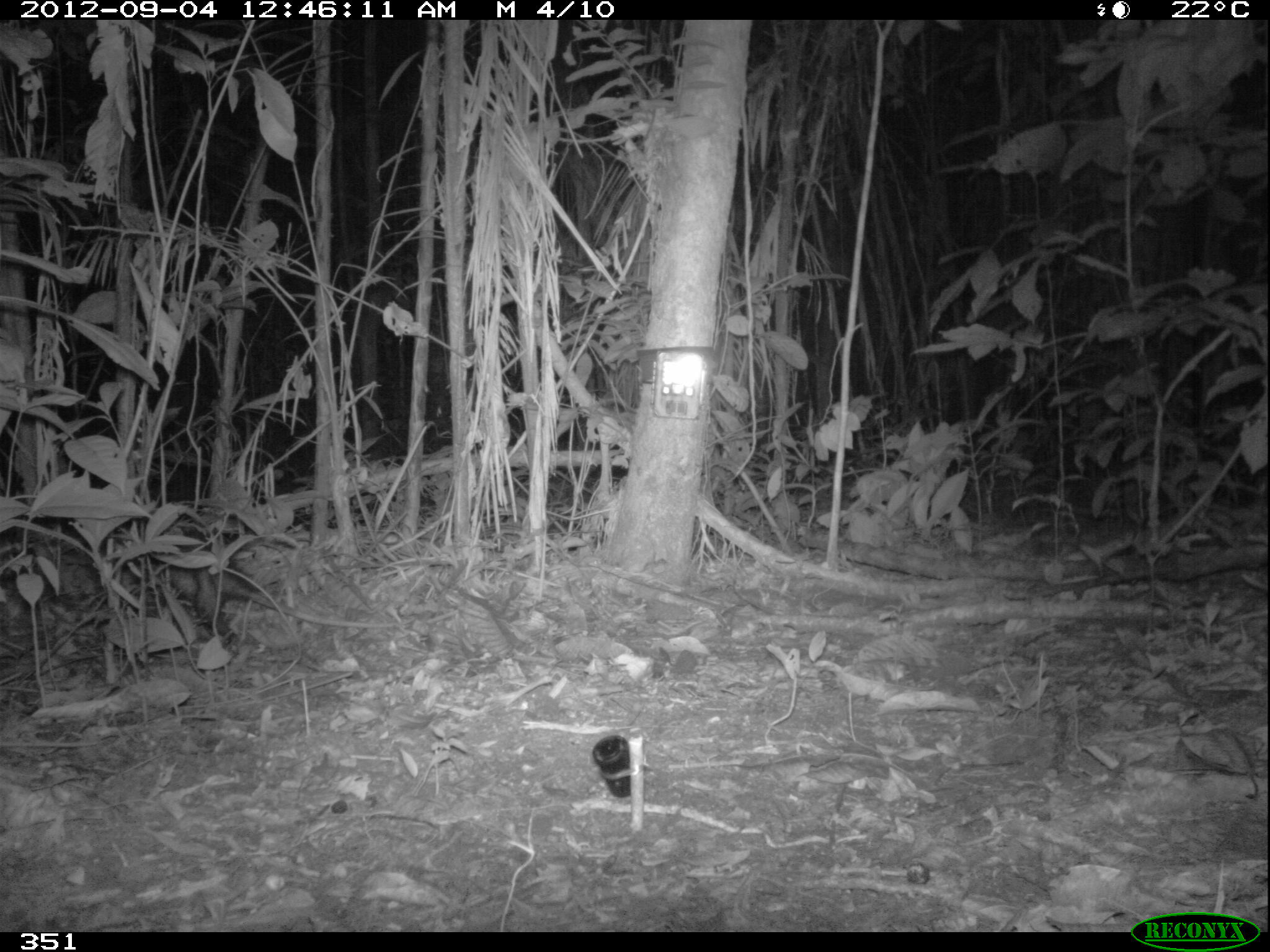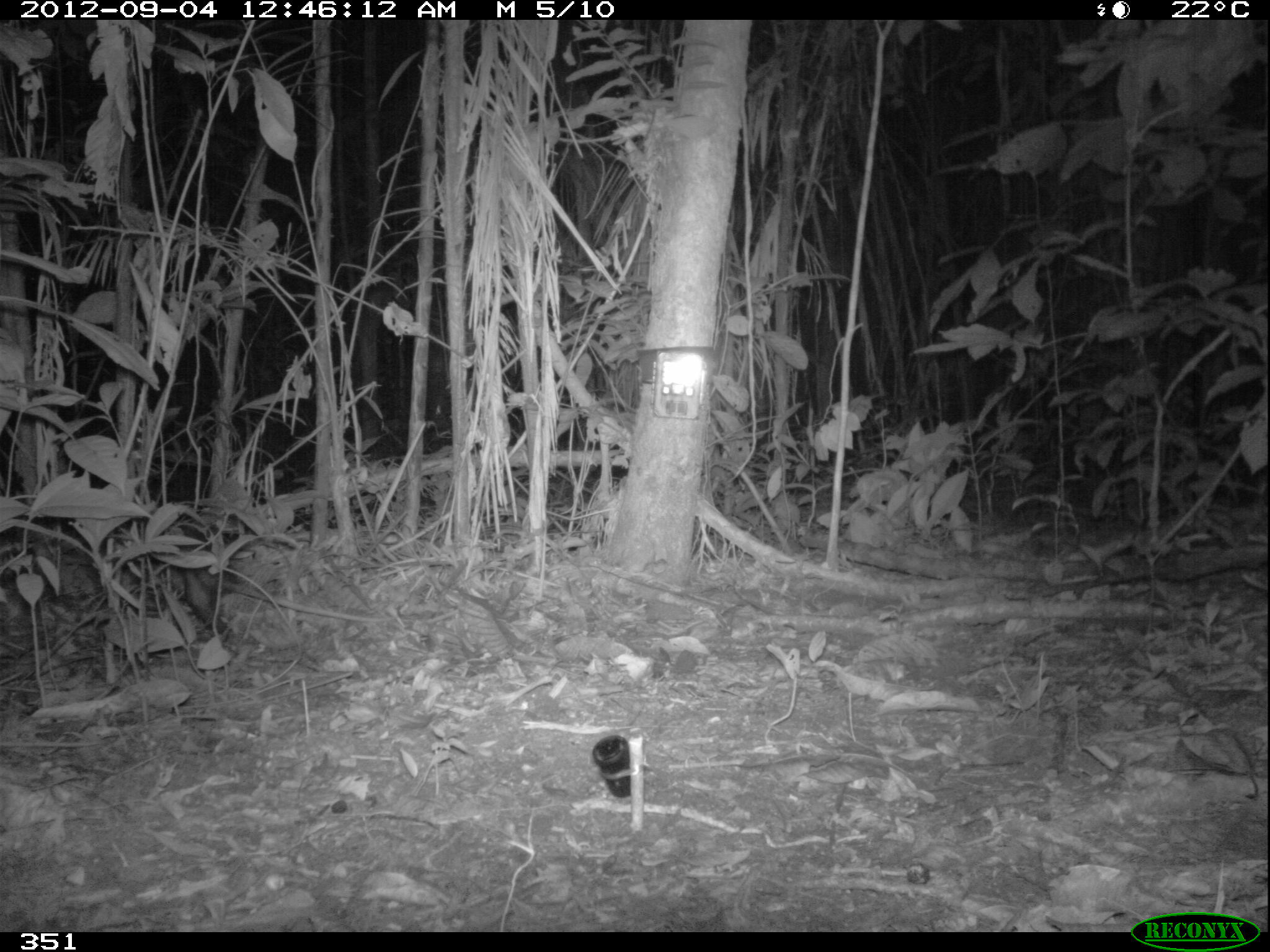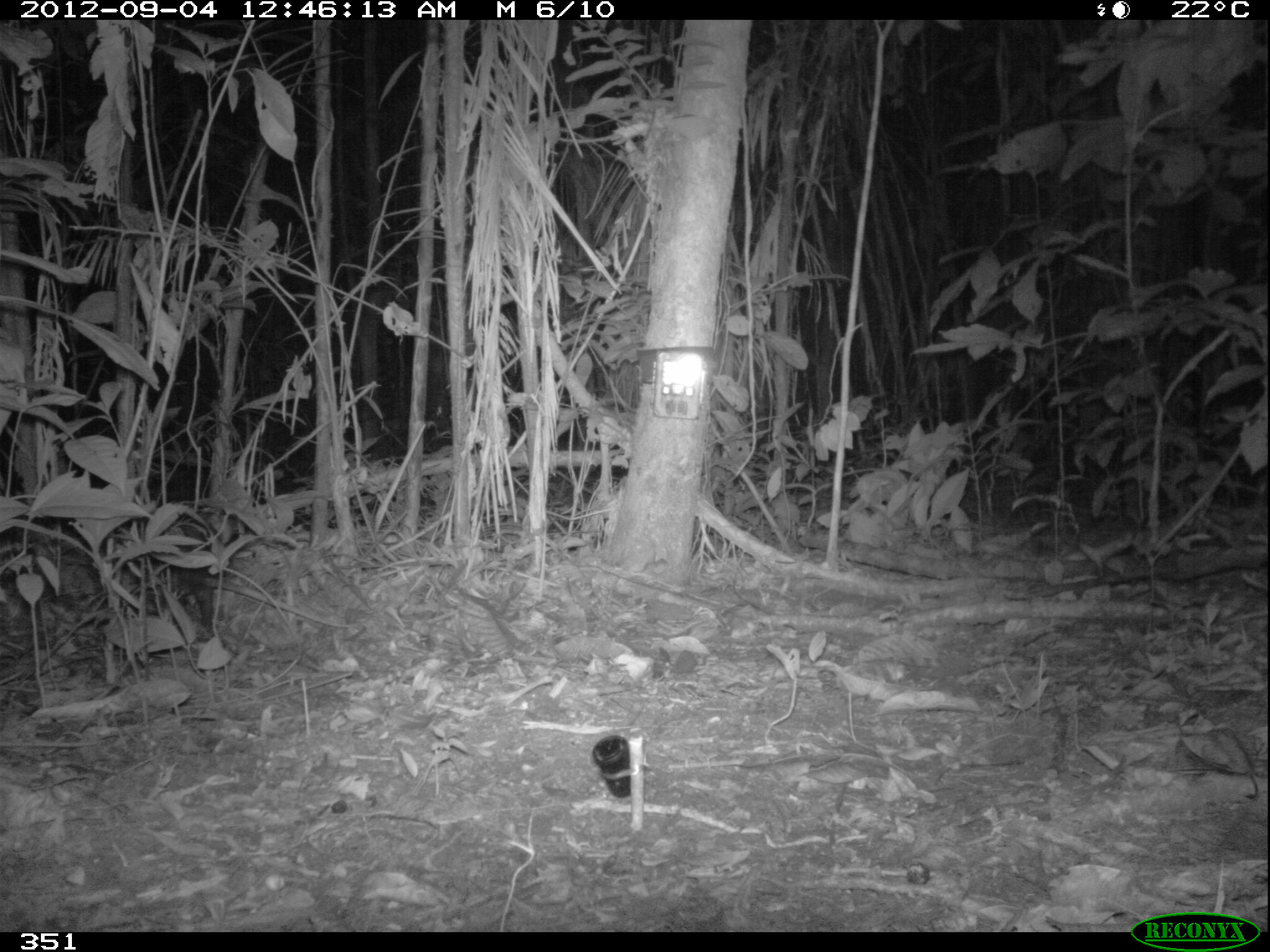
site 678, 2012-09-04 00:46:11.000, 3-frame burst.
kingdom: Animalia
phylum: Chordata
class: Mammalia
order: Didelphimorphia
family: Didelphidae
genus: Didelphis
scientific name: Didelphis marsupialis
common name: southern opossum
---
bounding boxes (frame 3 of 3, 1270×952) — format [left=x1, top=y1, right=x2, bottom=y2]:
didelphis marsupialis: [left=169, top=513, right=357, bottom=633]